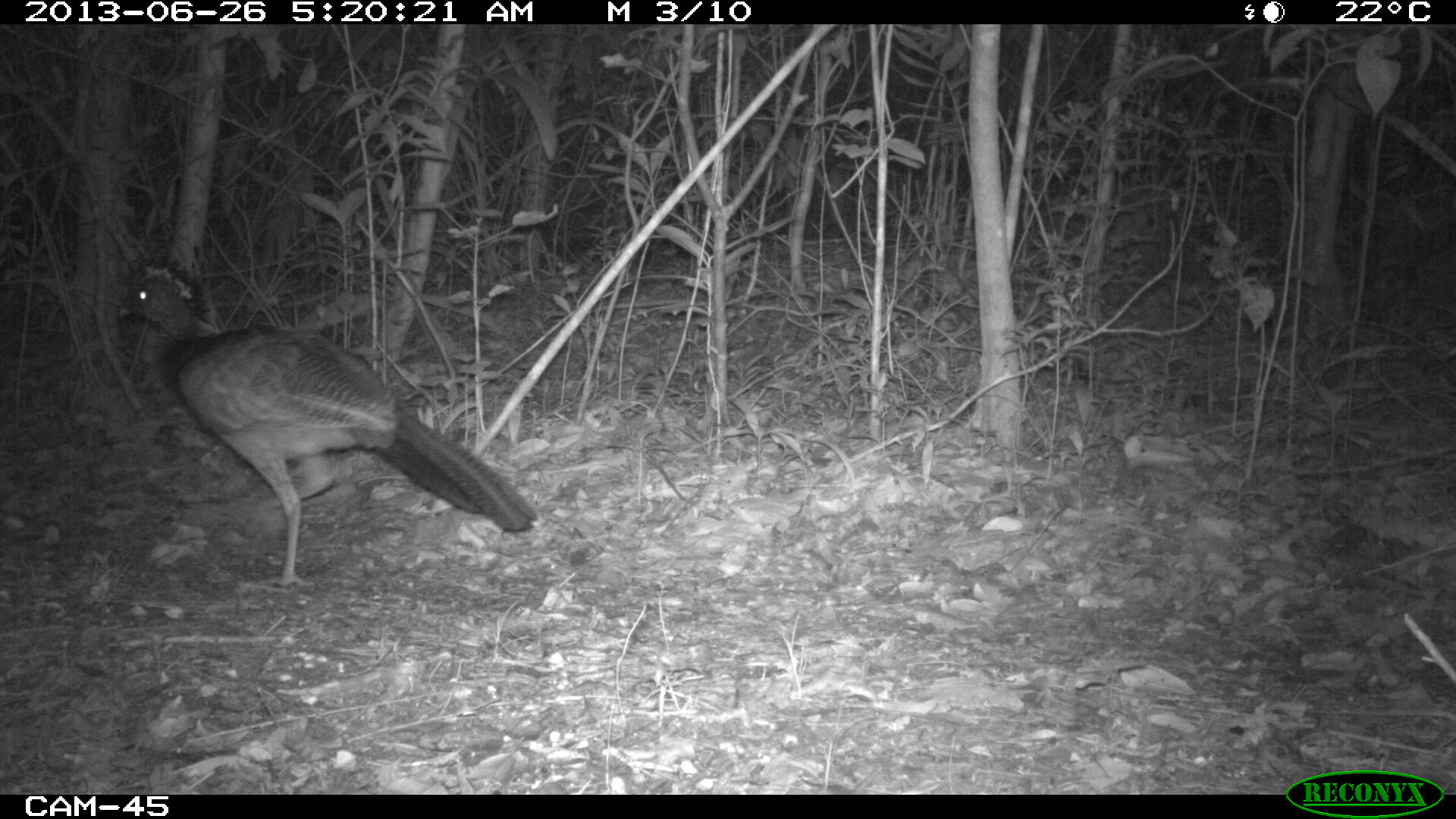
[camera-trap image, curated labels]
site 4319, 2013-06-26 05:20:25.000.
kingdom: Animalia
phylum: Chordata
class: Aves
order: Galliformes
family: Cracidae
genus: Crax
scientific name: Crax rubra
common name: great curassow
Crax rubra (great curassow), count 1, sex female.